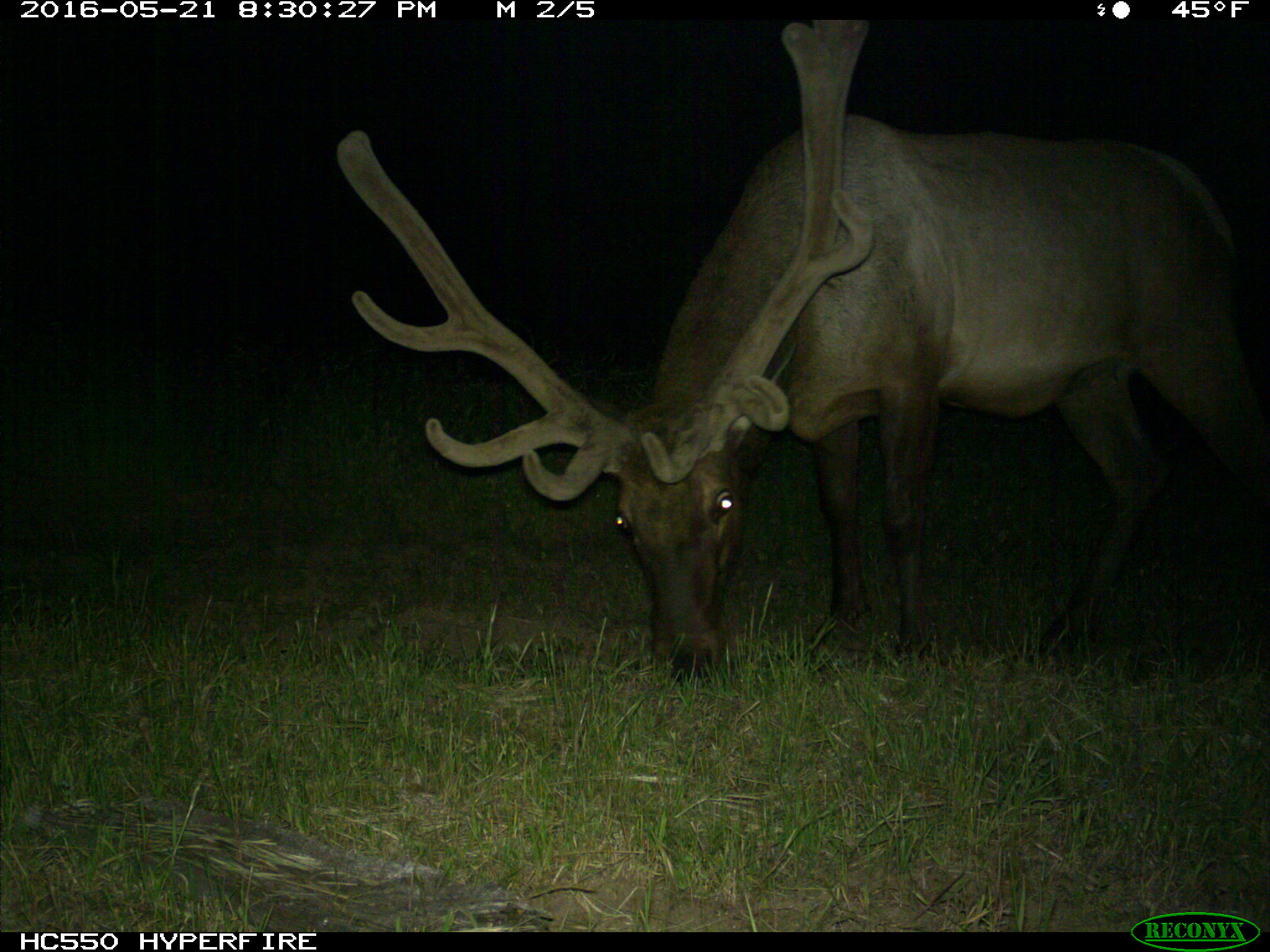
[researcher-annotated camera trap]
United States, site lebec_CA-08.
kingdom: Animalia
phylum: Chordata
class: Mammalia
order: Artiodactyla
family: Cervidae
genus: Cervus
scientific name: Cervus canadensis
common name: elk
Cervus canadensis (elk).